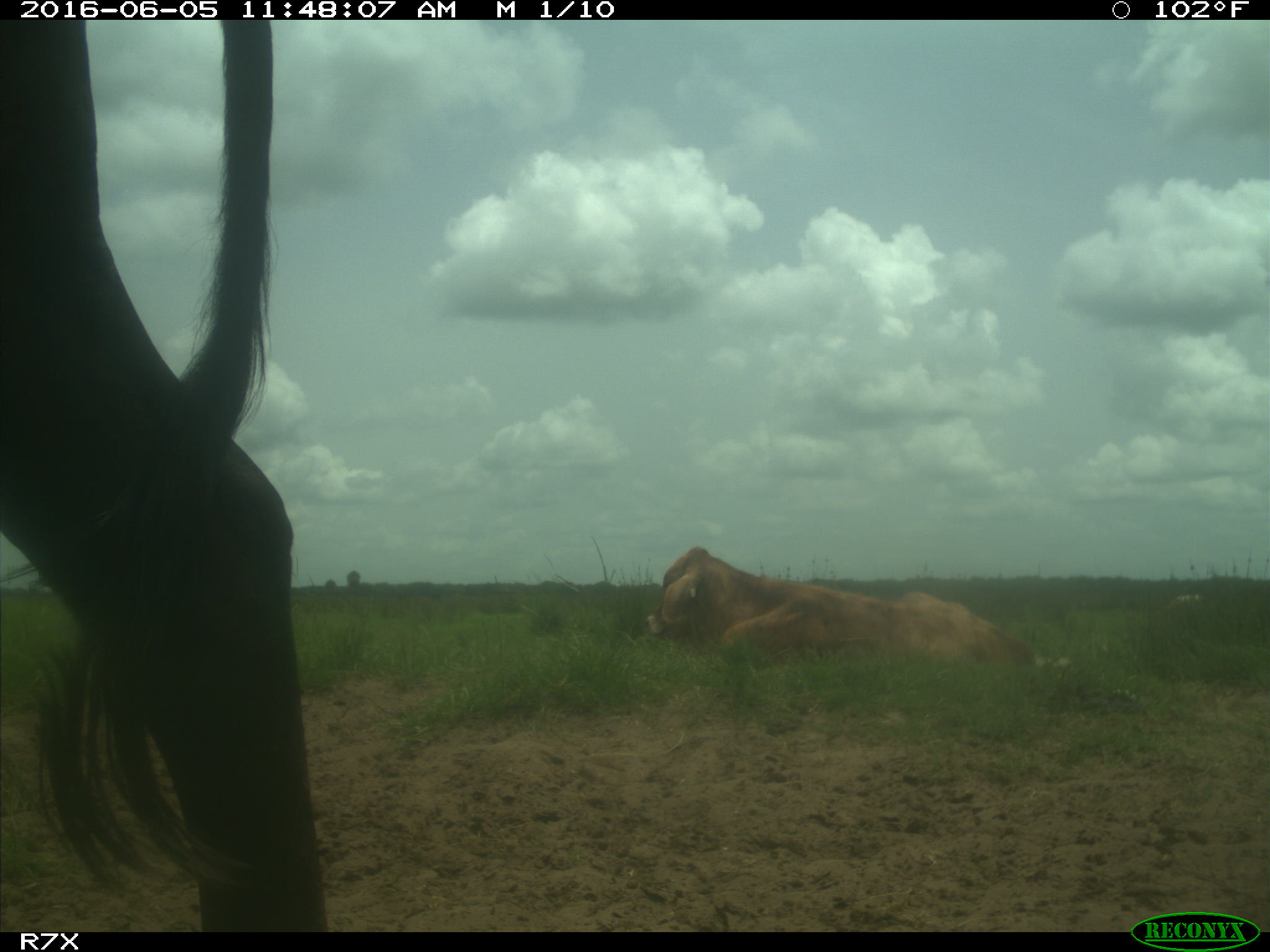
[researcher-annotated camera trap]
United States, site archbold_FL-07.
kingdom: Animalia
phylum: Chordata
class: Mammalia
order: Artiodactyla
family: Bovidae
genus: Bos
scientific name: Bos taurus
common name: domestic cow